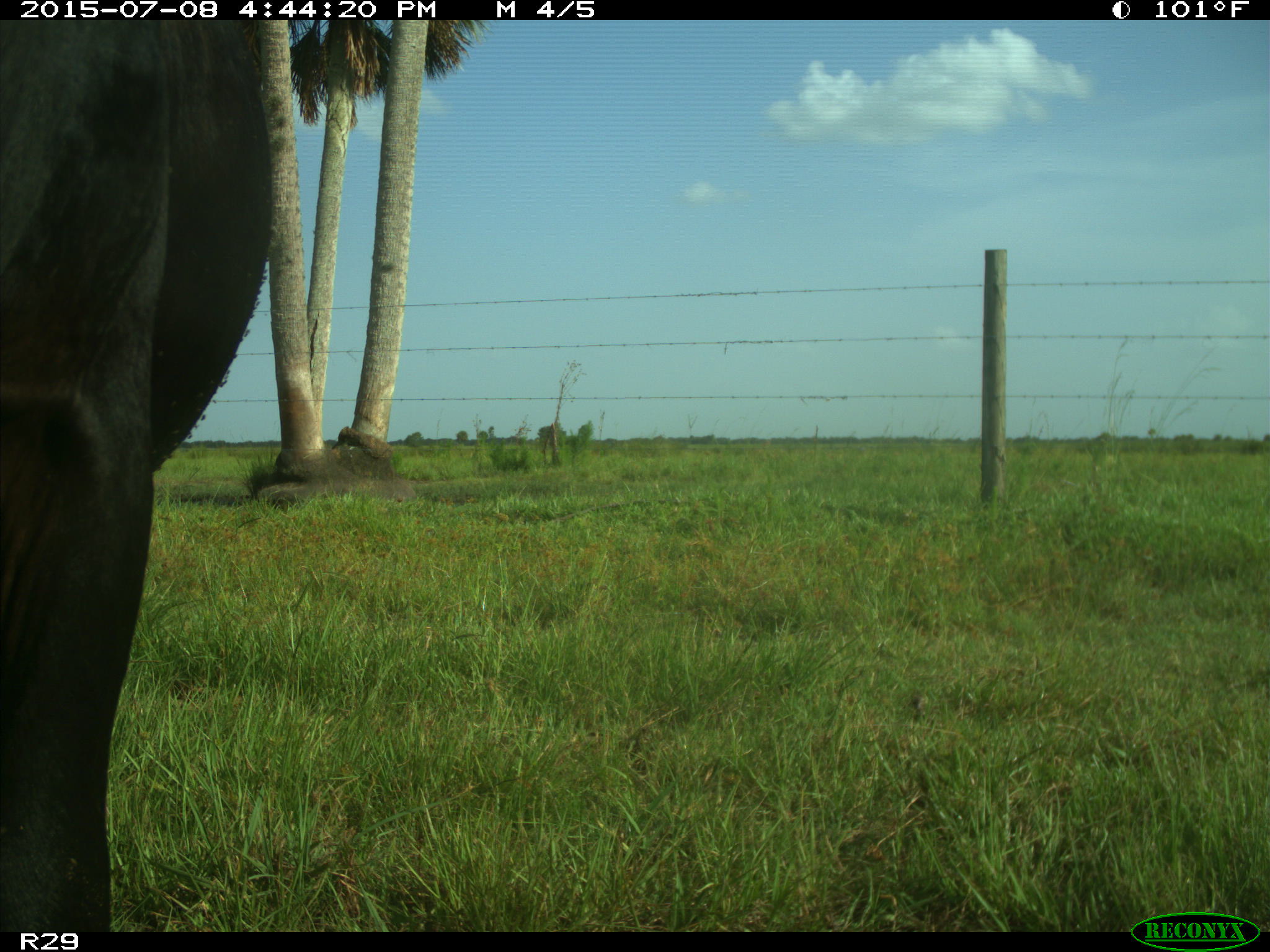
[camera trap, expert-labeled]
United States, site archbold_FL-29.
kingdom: Animalia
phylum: Chordata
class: Mammalia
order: Artiodactyla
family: Bovidae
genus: Bos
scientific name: Bos taurus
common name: domestic cow